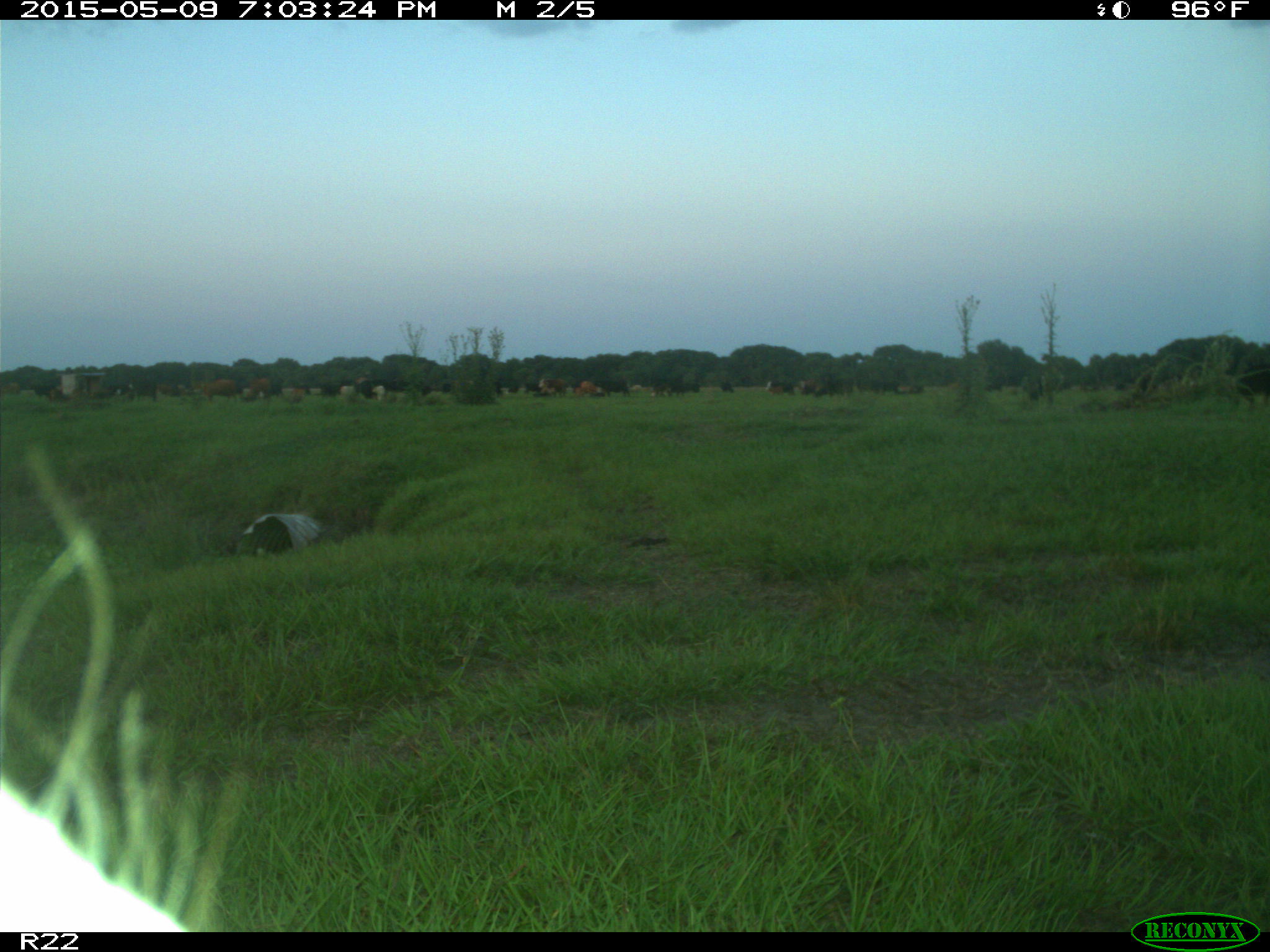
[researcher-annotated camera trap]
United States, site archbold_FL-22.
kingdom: Animalia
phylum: Chordata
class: Mammalia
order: Artiodactyla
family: Bovidae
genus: Bos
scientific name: Bos taurus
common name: domestic cow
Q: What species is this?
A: Bos taurus (domestic cow).